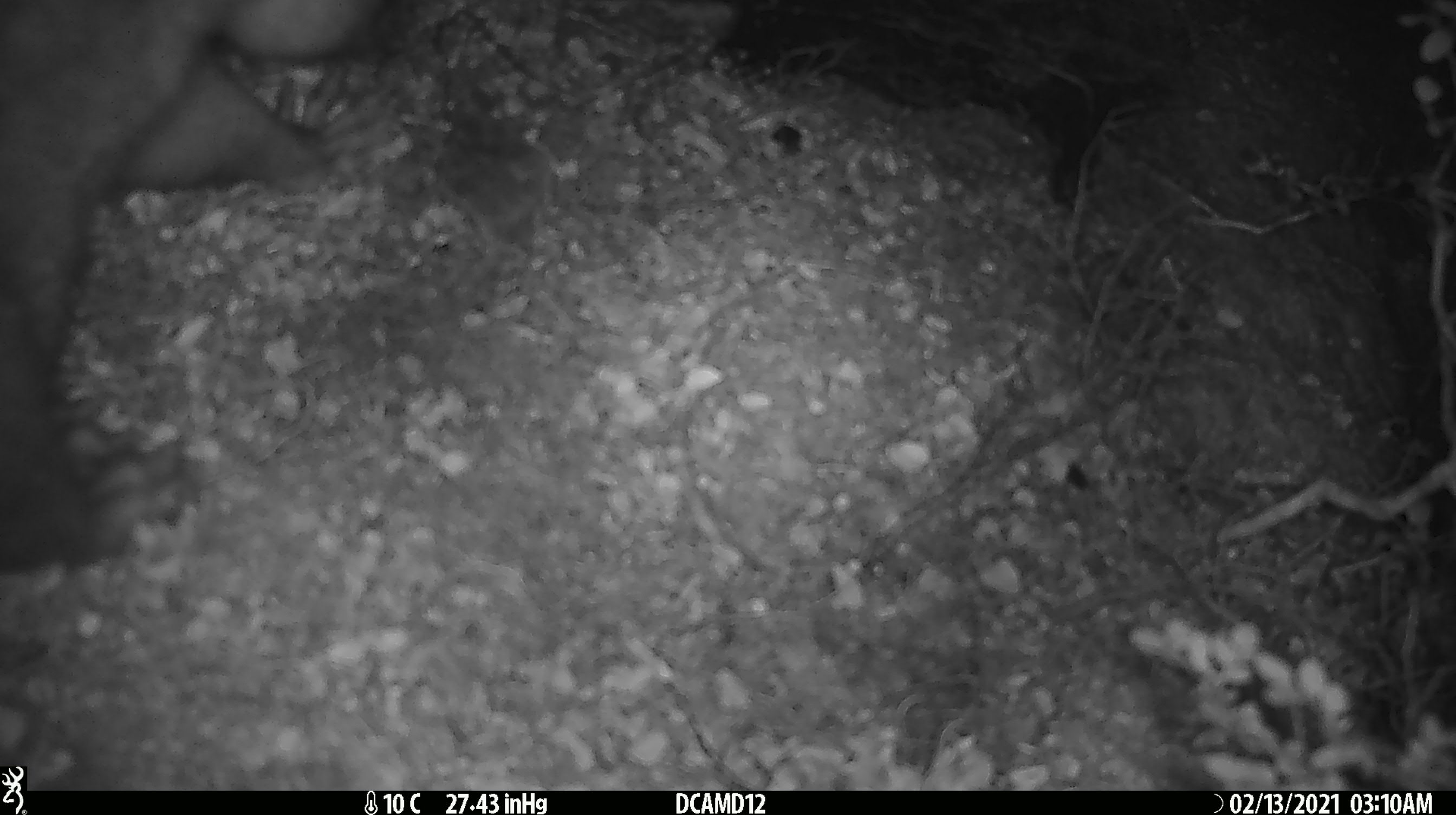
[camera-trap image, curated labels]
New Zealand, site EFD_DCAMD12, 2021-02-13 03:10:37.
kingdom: Animalia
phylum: Chordata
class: Mammalia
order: Diprotodontia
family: Phalangeridae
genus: Trichosurus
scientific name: Trichosurus vulpecula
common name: common brushtail possum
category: possum